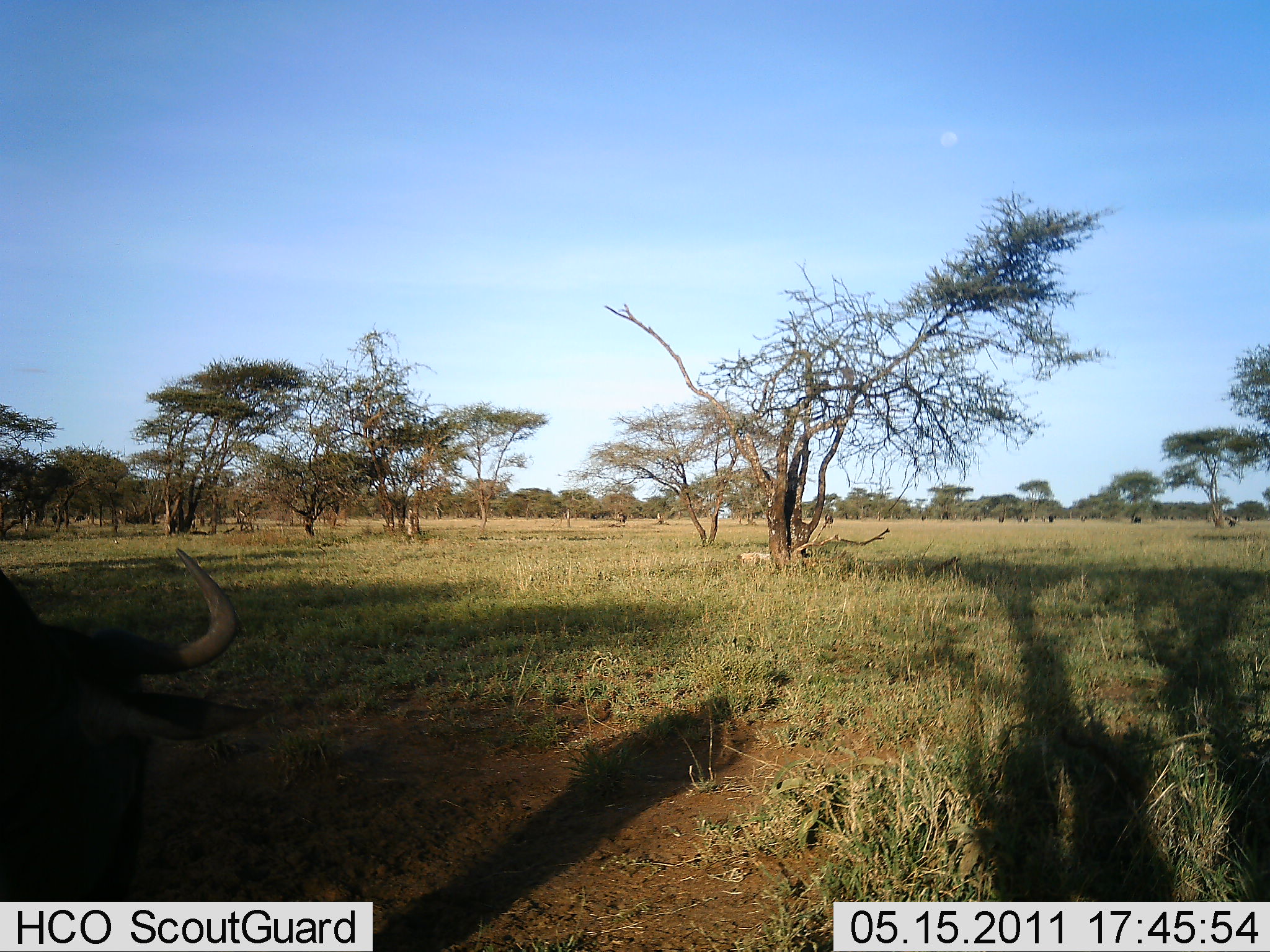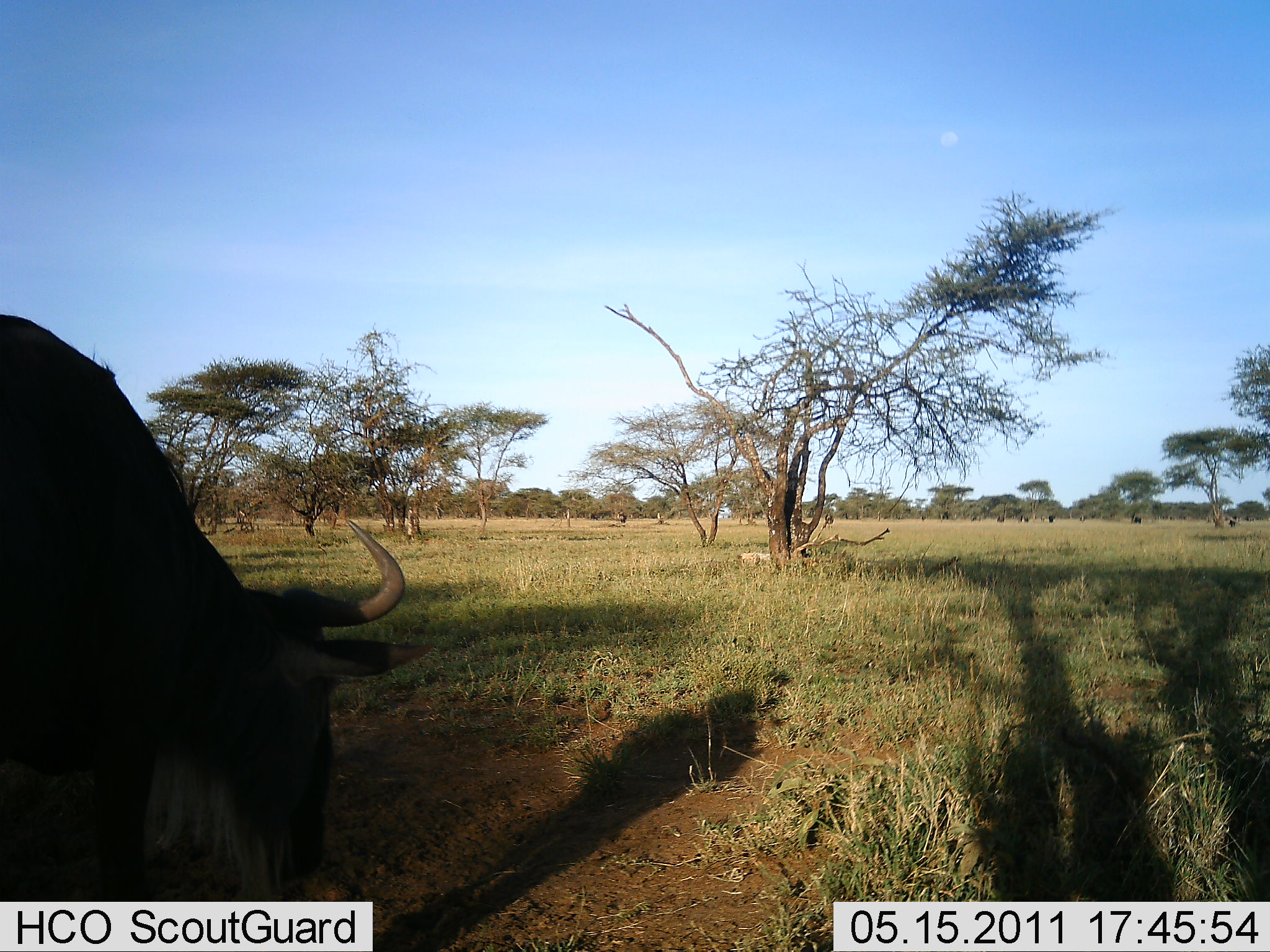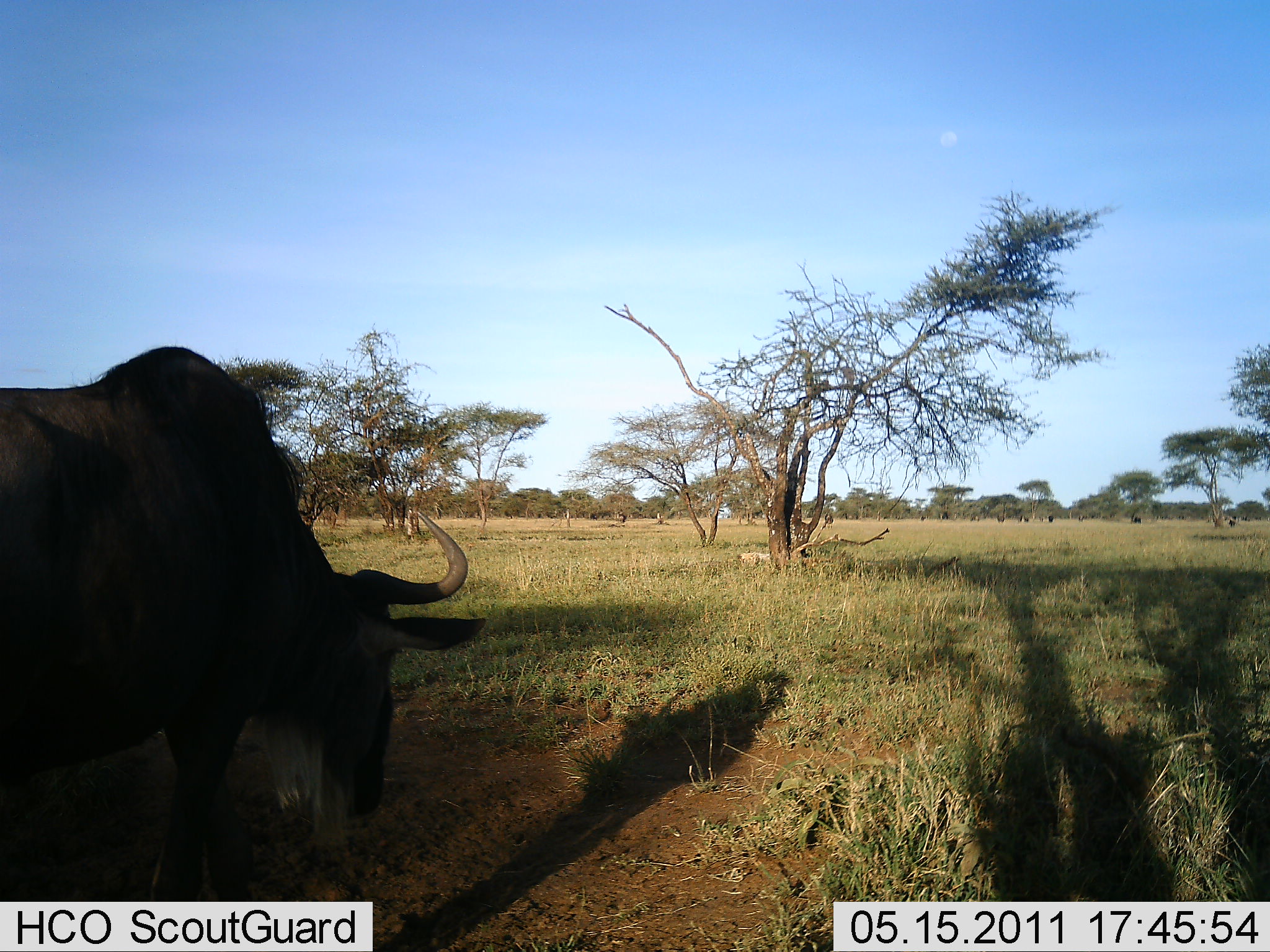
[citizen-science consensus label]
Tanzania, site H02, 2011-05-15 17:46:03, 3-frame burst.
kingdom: Animalia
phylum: Chordata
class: Mammalia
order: Artiodactyla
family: Bovidae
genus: Connochaetes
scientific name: Connochaetes taurinus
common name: blue wildebeest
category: wildebeest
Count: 1.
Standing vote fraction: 23%.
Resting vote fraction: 0%.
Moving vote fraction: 85%.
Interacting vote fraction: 0%.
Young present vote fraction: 0%.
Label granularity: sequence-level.